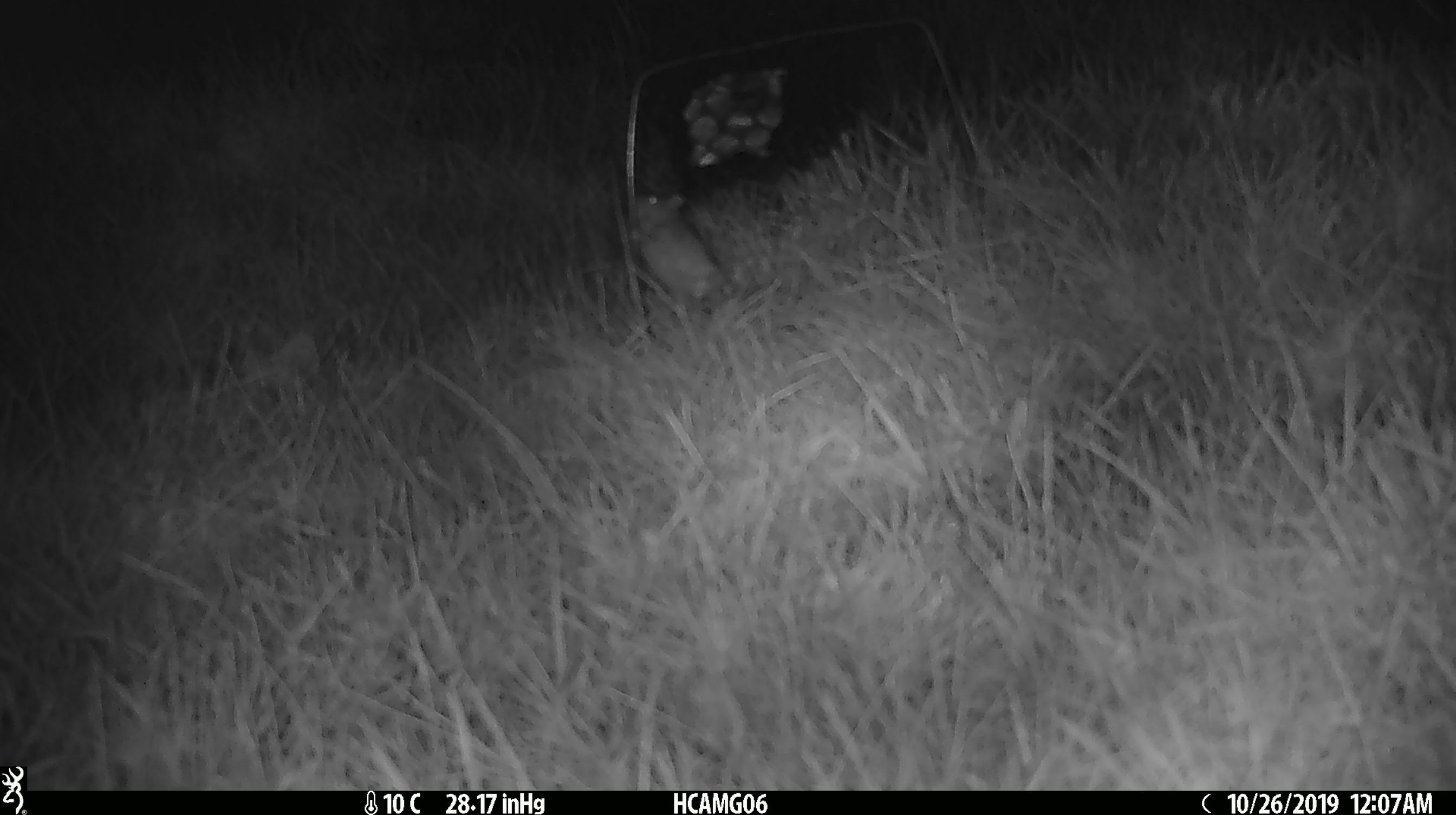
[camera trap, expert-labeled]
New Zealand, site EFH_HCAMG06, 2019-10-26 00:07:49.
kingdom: Animalia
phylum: Chordata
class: Mammalia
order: Rodentia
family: Muridae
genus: Mus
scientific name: Mus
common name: mouse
Mouse (Mus).